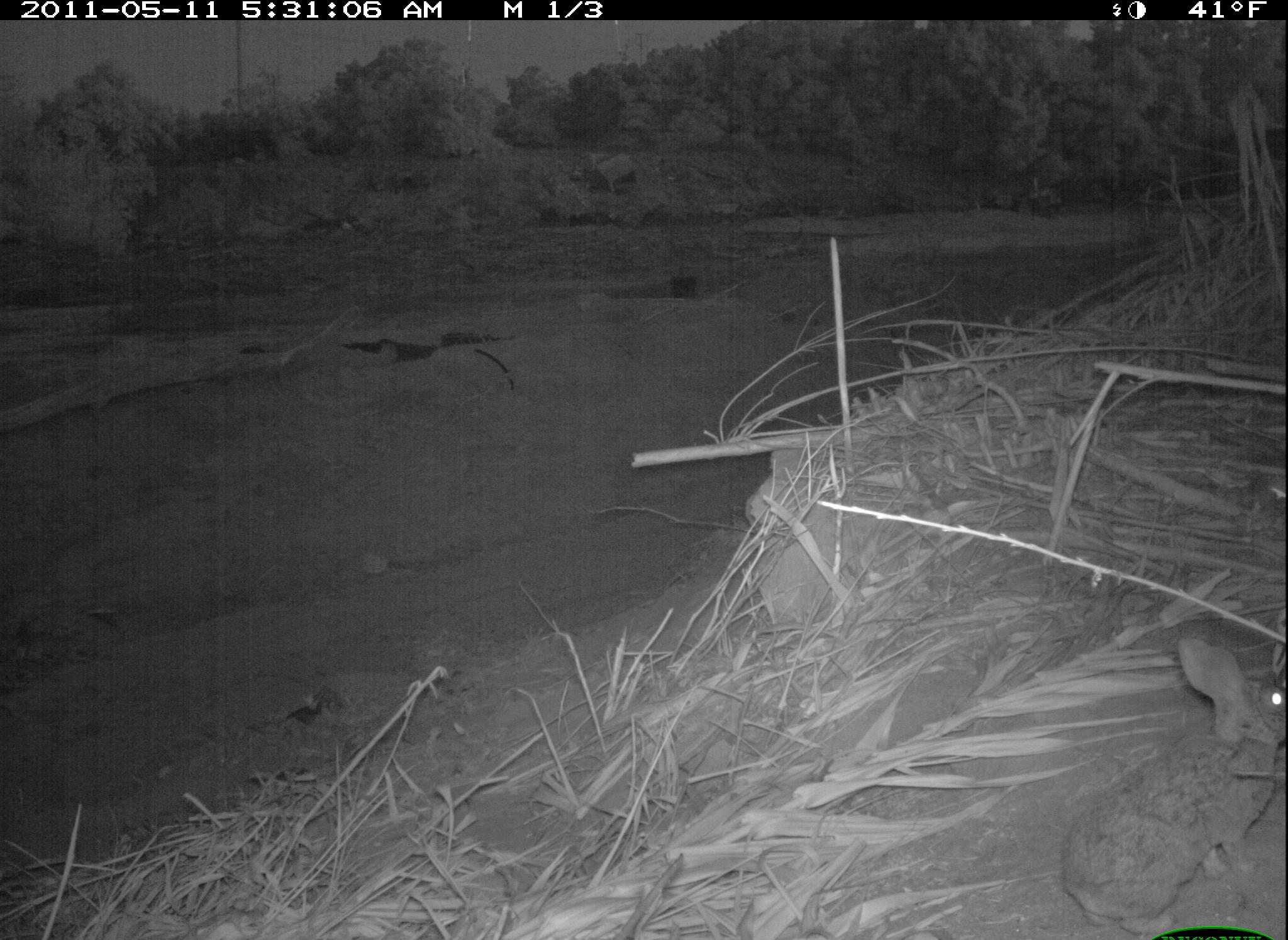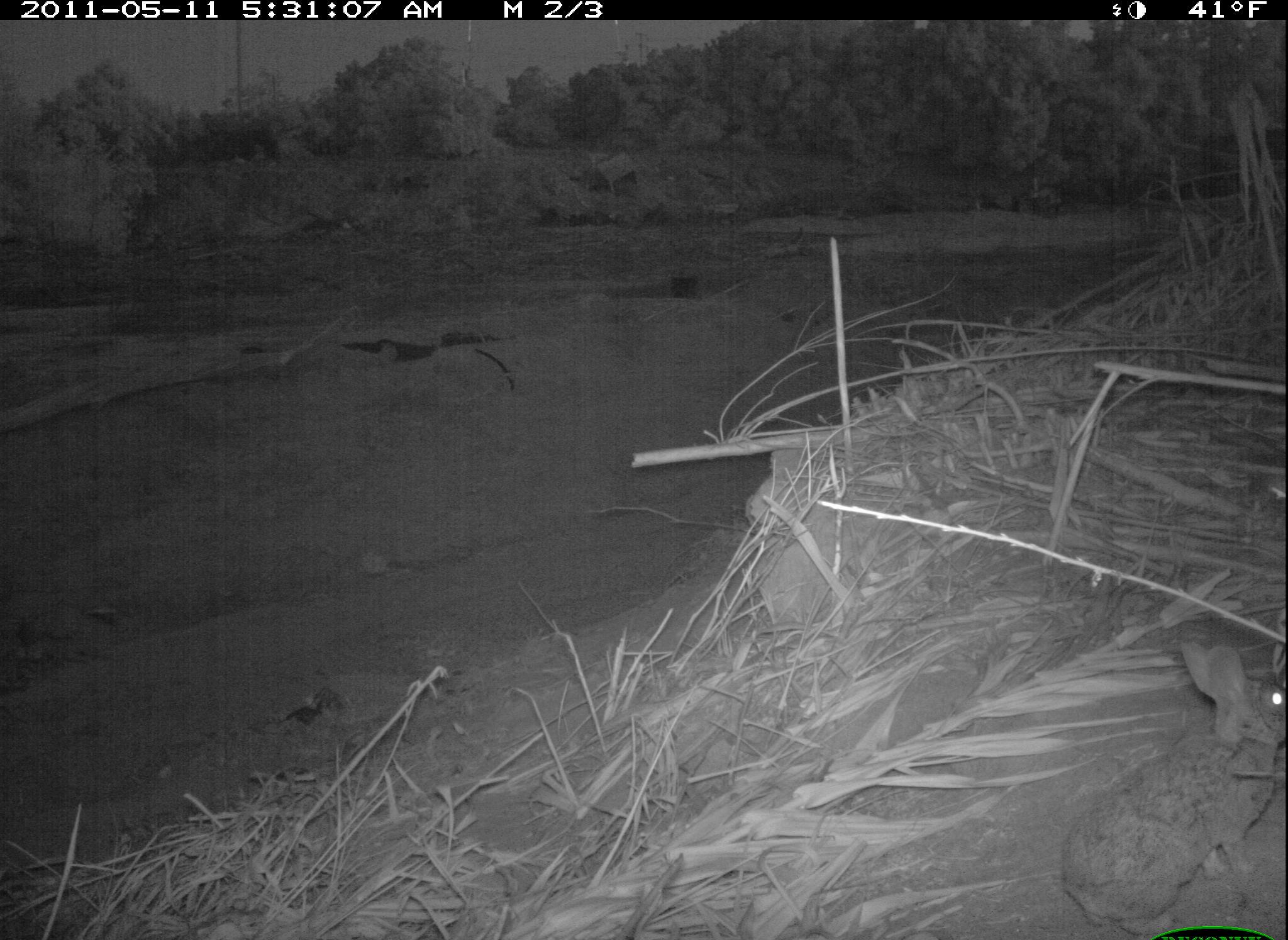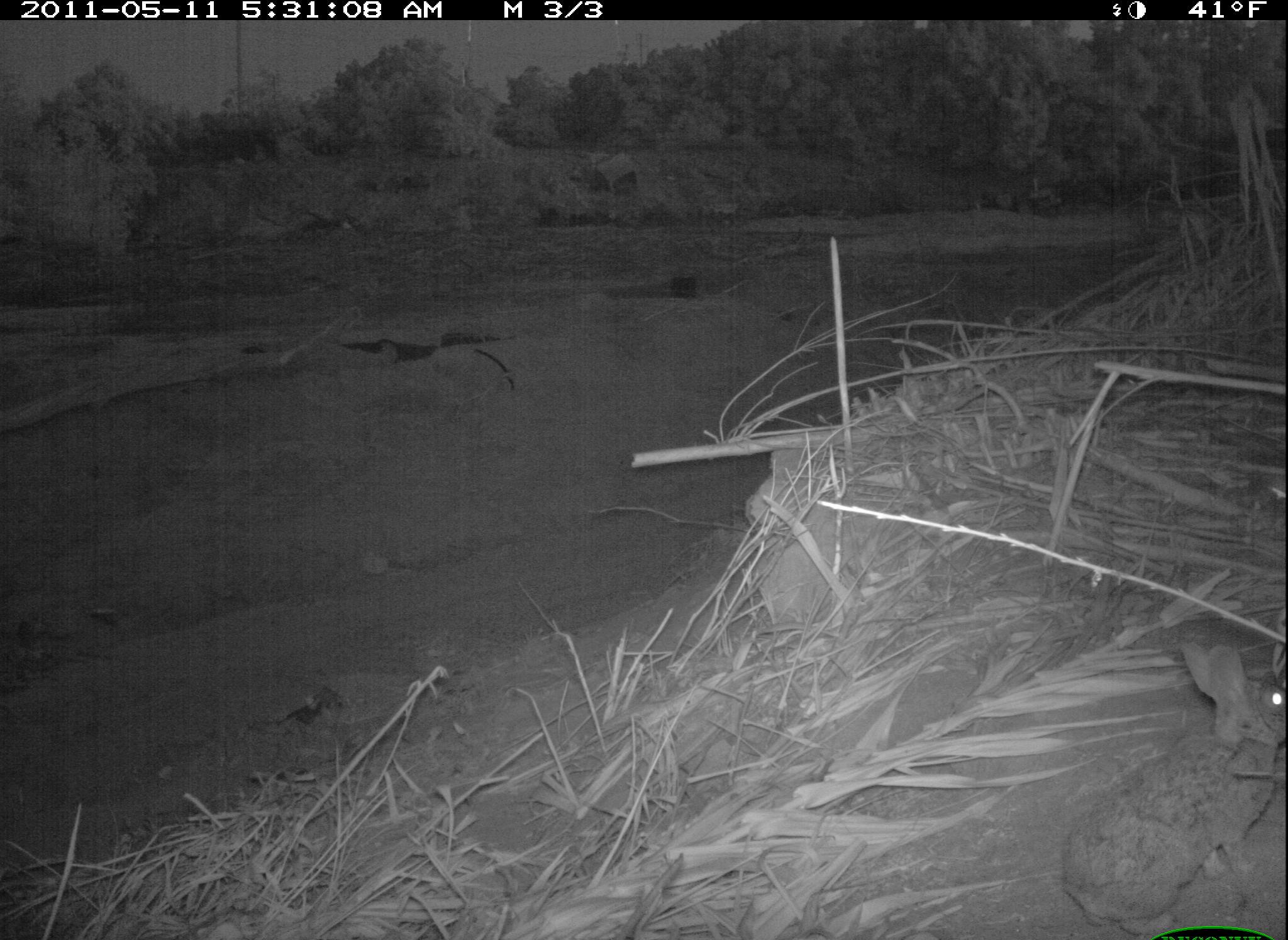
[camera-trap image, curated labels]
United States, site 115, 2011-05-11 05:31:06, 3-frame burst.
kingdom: Animalia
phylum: Chordata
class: Mammalia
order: Lagomorpha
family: Leporidae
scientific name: Leporidae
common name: rabbits and hares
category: rabbit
Rabbit (rabbits and hares) (Leporidae).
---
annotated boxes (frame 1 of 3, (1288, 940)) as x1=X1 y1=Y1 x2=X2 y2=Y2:
rabbit: x1=1051 y1=623 x2=1286 y2=940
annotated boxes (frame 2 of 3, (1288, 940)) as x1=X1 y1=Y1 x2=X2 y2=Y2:
rabbit: x1=1053 y1=628 x2=1282 y2=936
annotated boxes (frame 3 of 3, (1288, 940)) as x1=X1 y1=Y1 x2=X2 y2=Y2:
rabbit: x1=1058 y1=630 x2=1285 y2=937